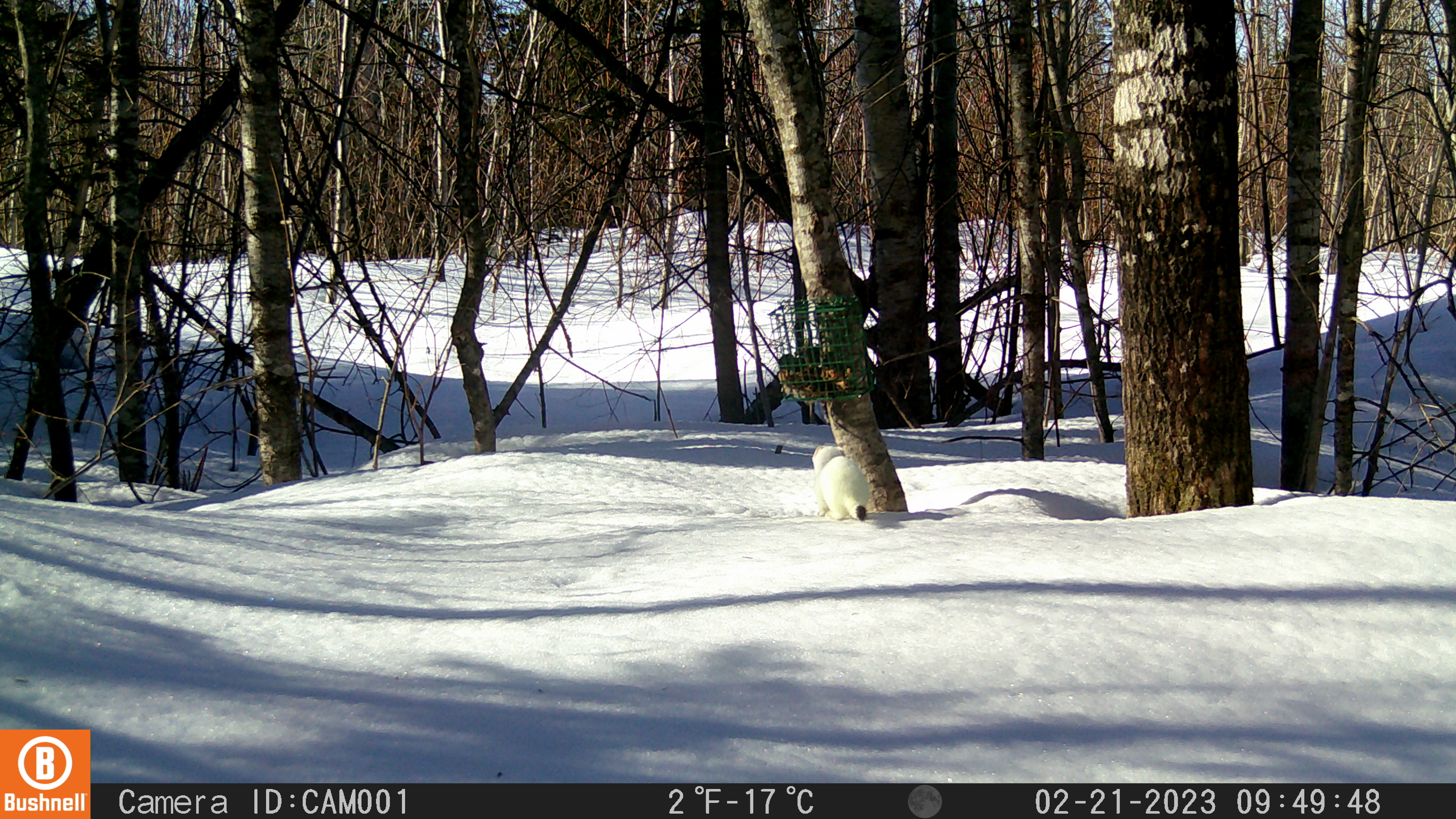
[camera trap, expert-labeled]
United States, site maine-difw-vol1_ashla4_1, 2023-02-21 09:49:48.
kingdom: Animalia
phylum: Chordata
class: Mammalia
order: Carnivora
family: Mustelidae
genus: Mustela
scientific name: Mustela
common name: weasel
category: weasel sp.